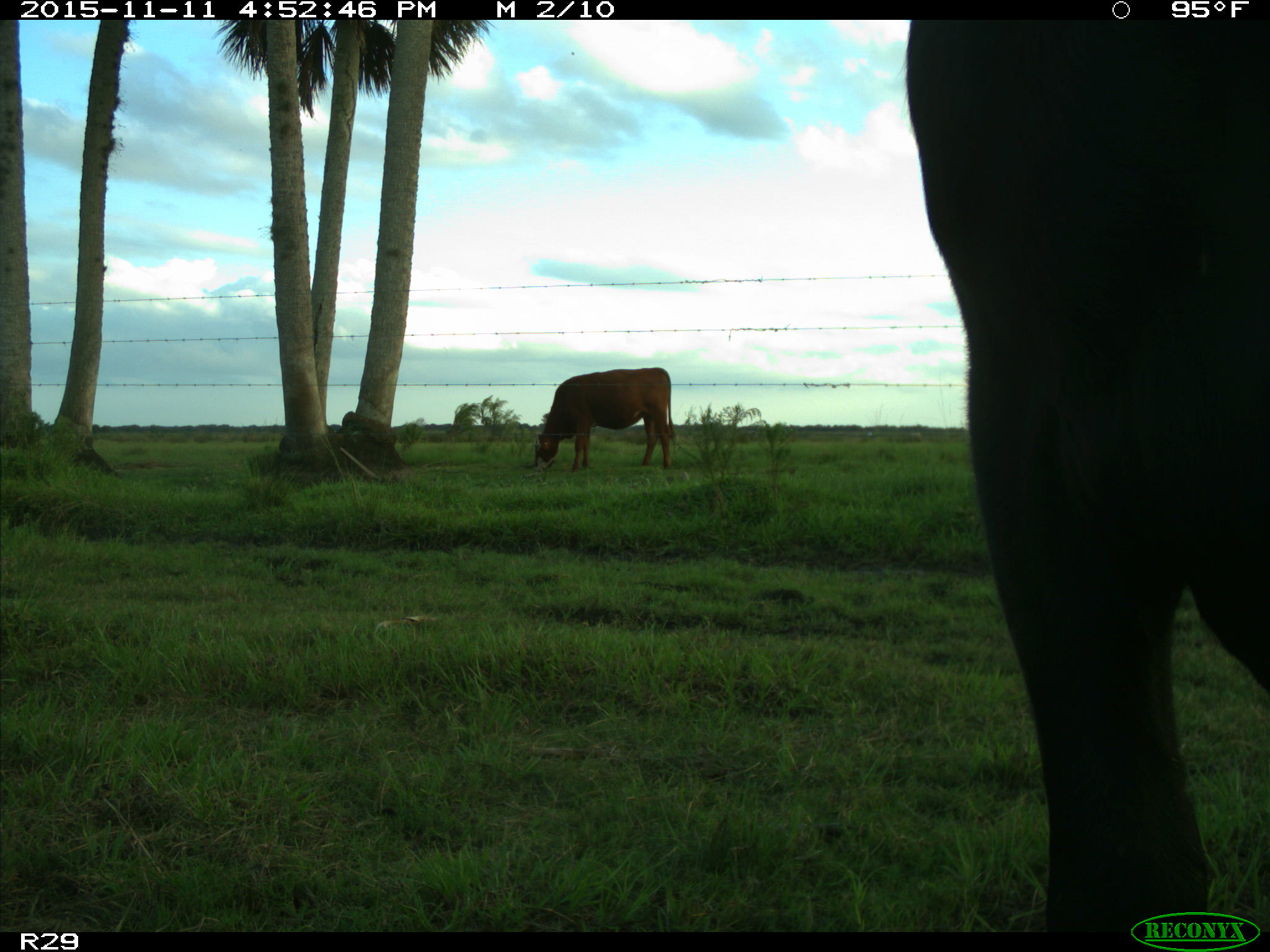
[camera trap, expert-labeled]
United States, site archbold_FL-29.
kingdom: Animalia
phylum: Chordata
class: Mammalia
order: Artiodactyla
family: Bovidae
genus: Bos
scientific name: Bos taurus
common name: domestic cow